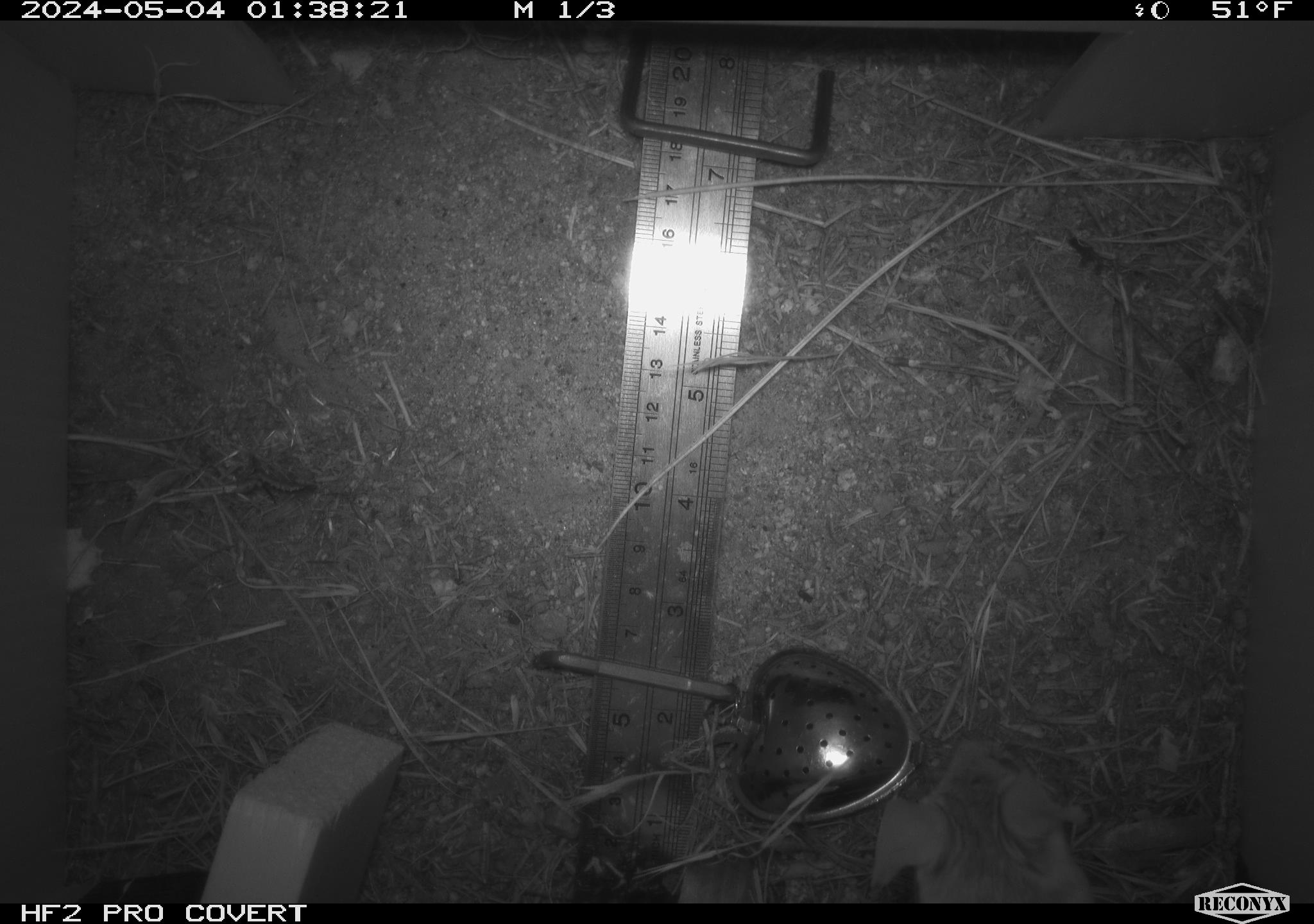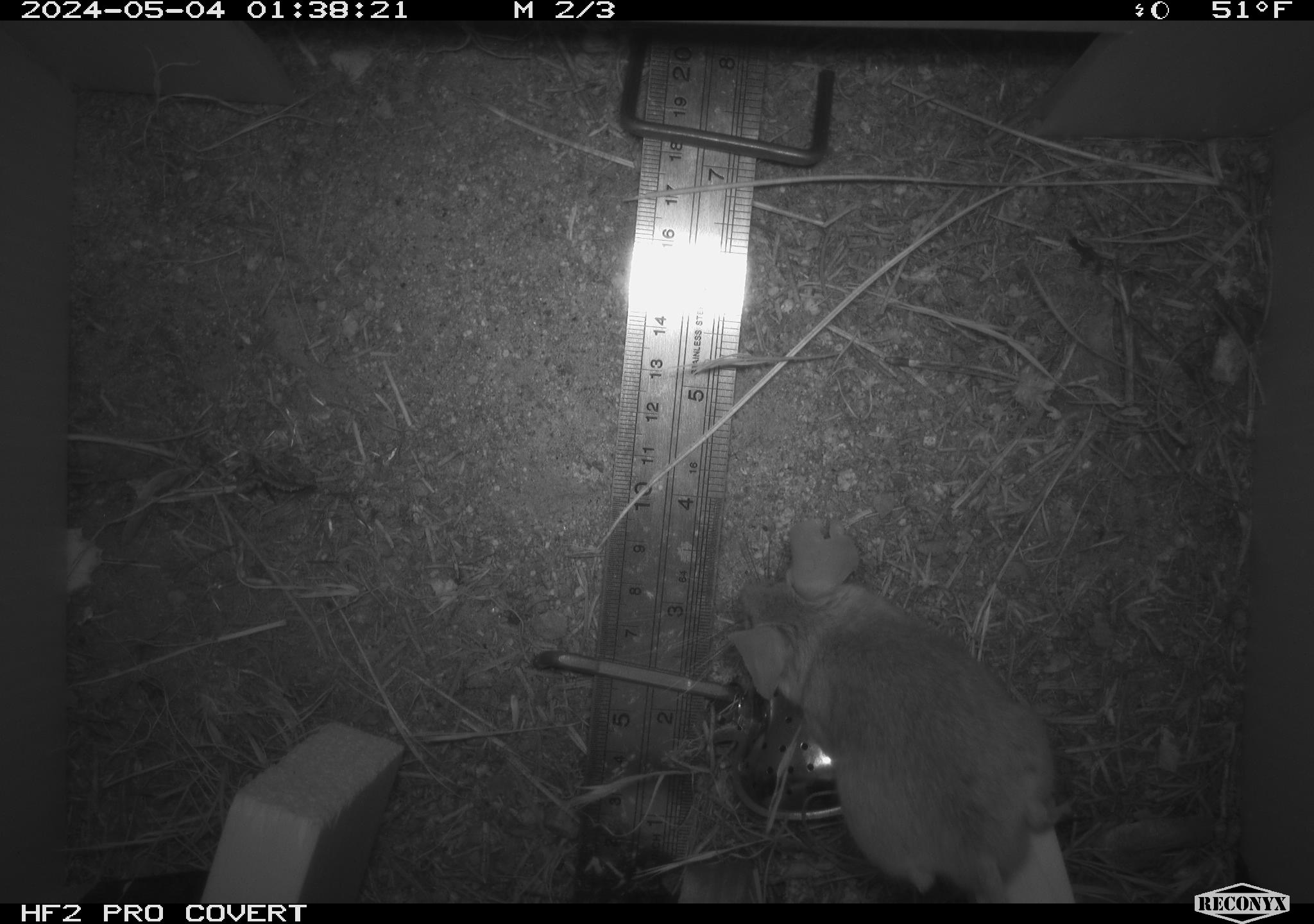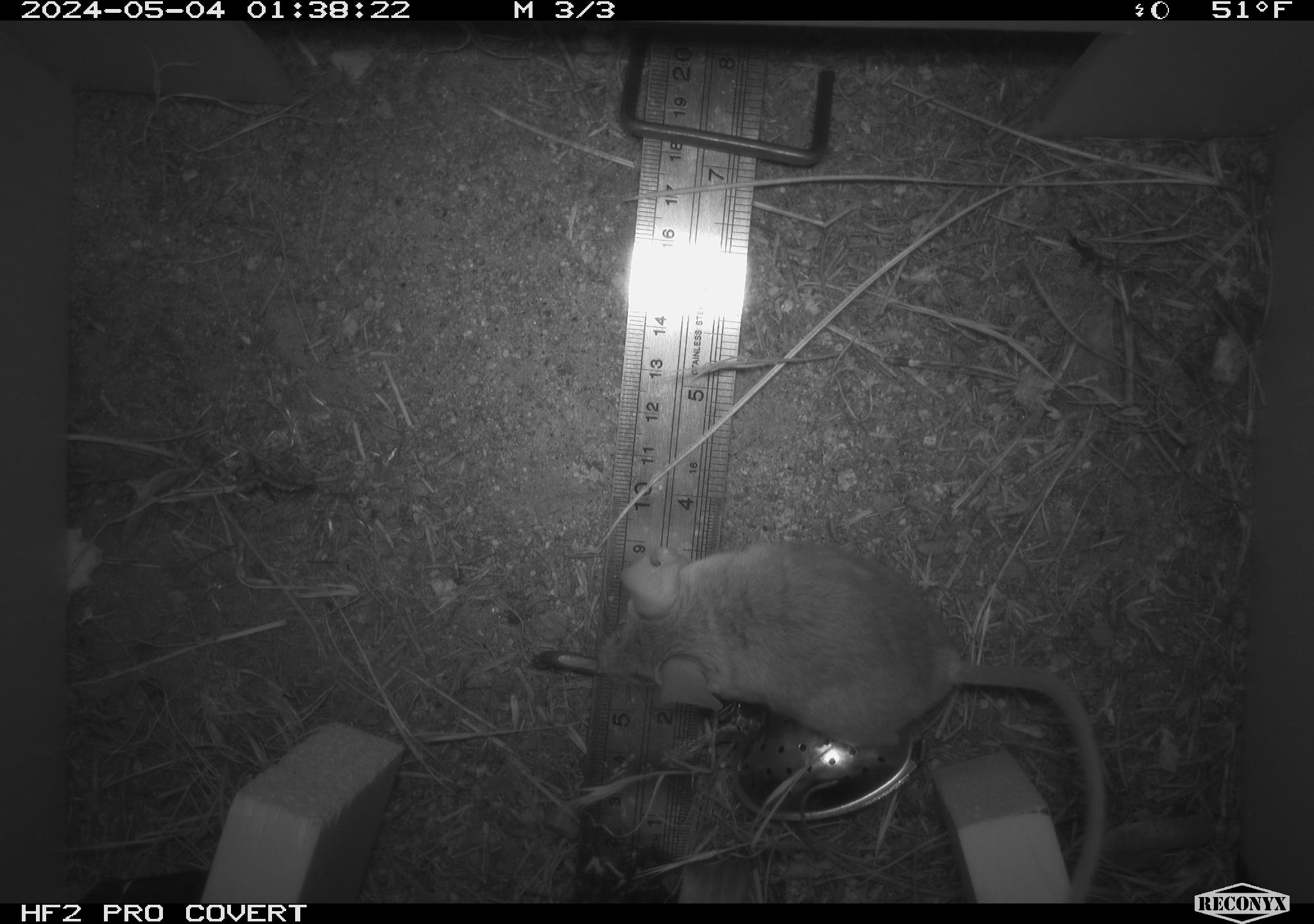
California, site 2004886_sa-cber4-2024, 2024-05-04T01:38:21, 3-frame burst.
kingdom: Animalia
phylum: Chordata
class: Mammalia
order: Rodentia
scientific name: Rodentia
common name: mouse species